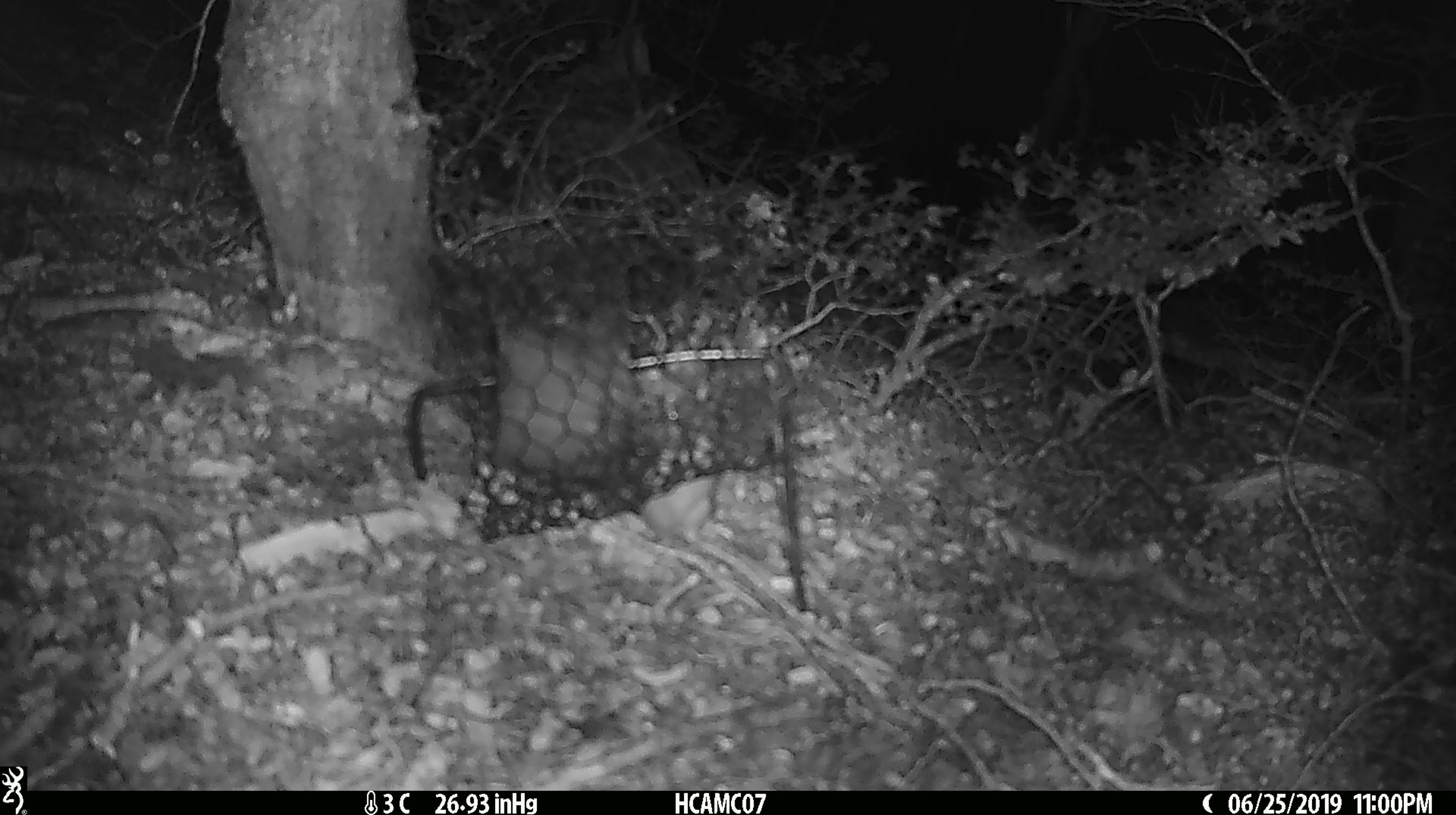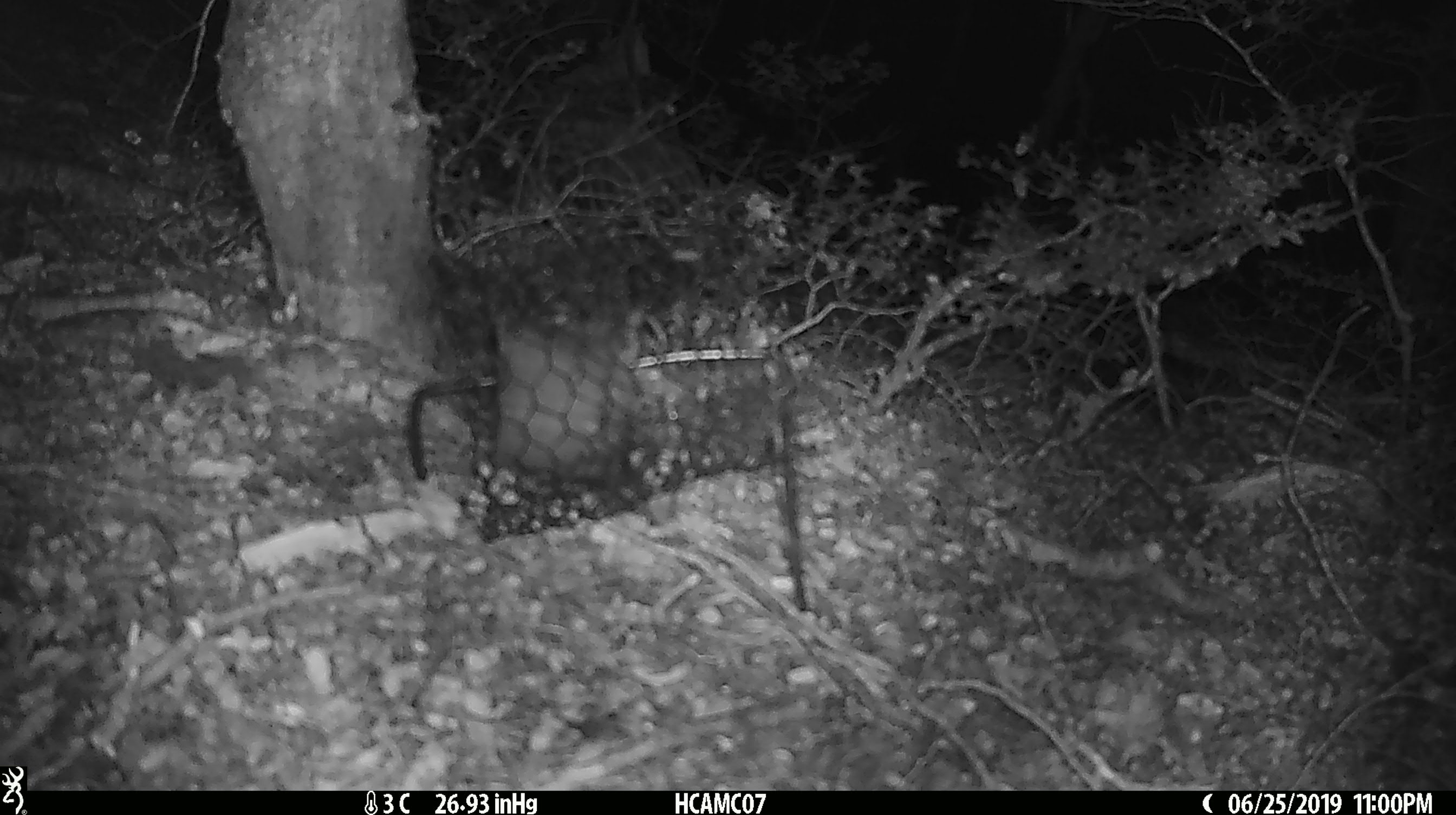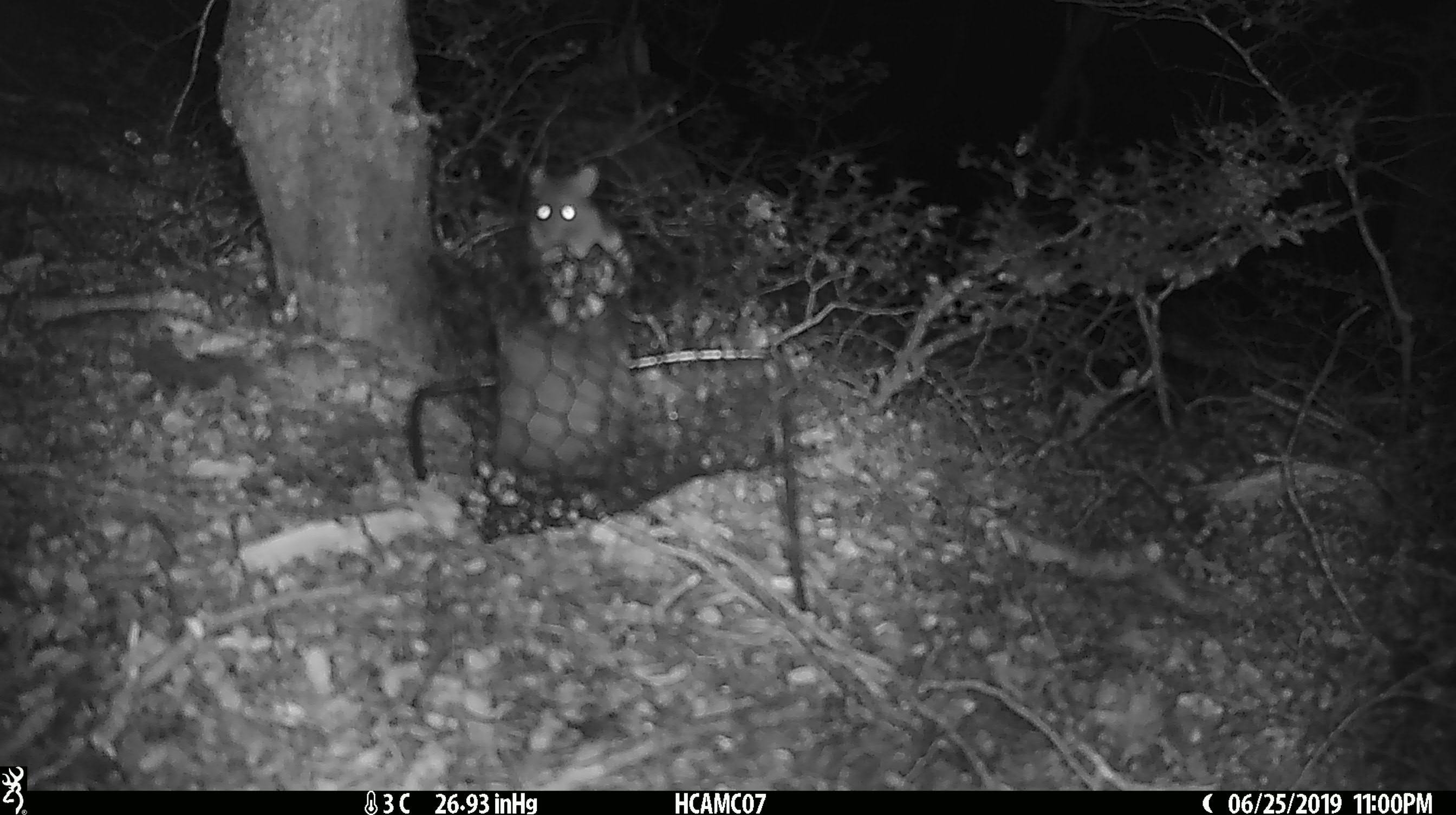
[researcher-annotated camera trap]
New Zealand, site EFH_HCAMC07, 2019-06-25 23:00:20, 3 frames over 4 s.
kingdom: Animalia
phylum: Chordata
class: Mammalia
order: Rodentia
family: Muridae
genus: Mus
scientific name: Mus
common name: mouse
Mouse (Mus).